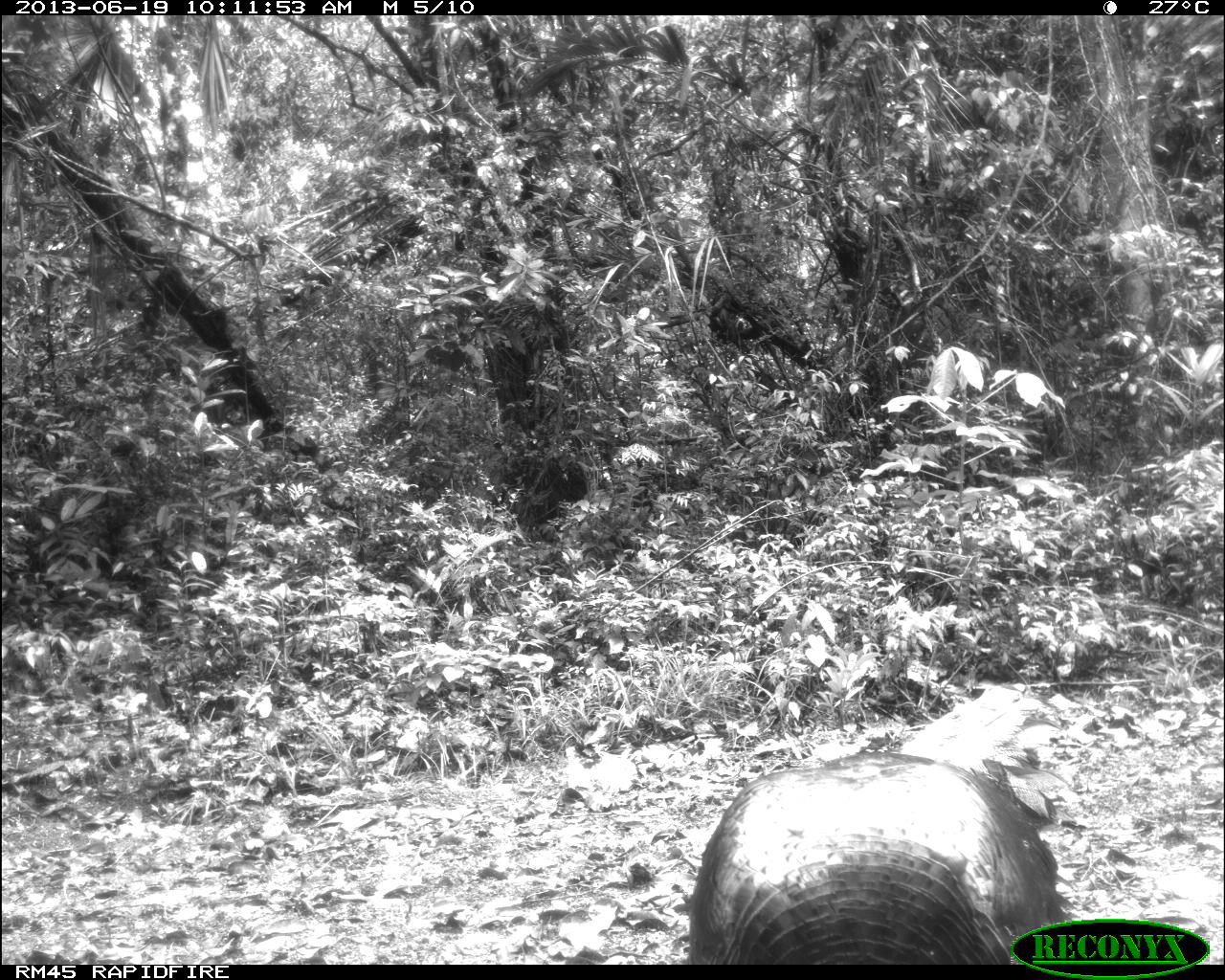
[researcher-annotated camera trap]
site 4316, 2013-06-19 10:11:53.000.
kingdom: Animalia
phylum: Chordata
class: Aves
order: Galliformes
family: Phasianidae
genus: Meleagris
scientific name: Meleagris ocellata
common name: ocellated turkey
Meleagris ocellata (ocellated turkey), count 1, sex male.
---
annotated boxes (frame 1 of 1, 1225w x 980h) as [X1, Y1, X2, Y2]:
meleagris ocellata: [687, 746, 1067, 963]